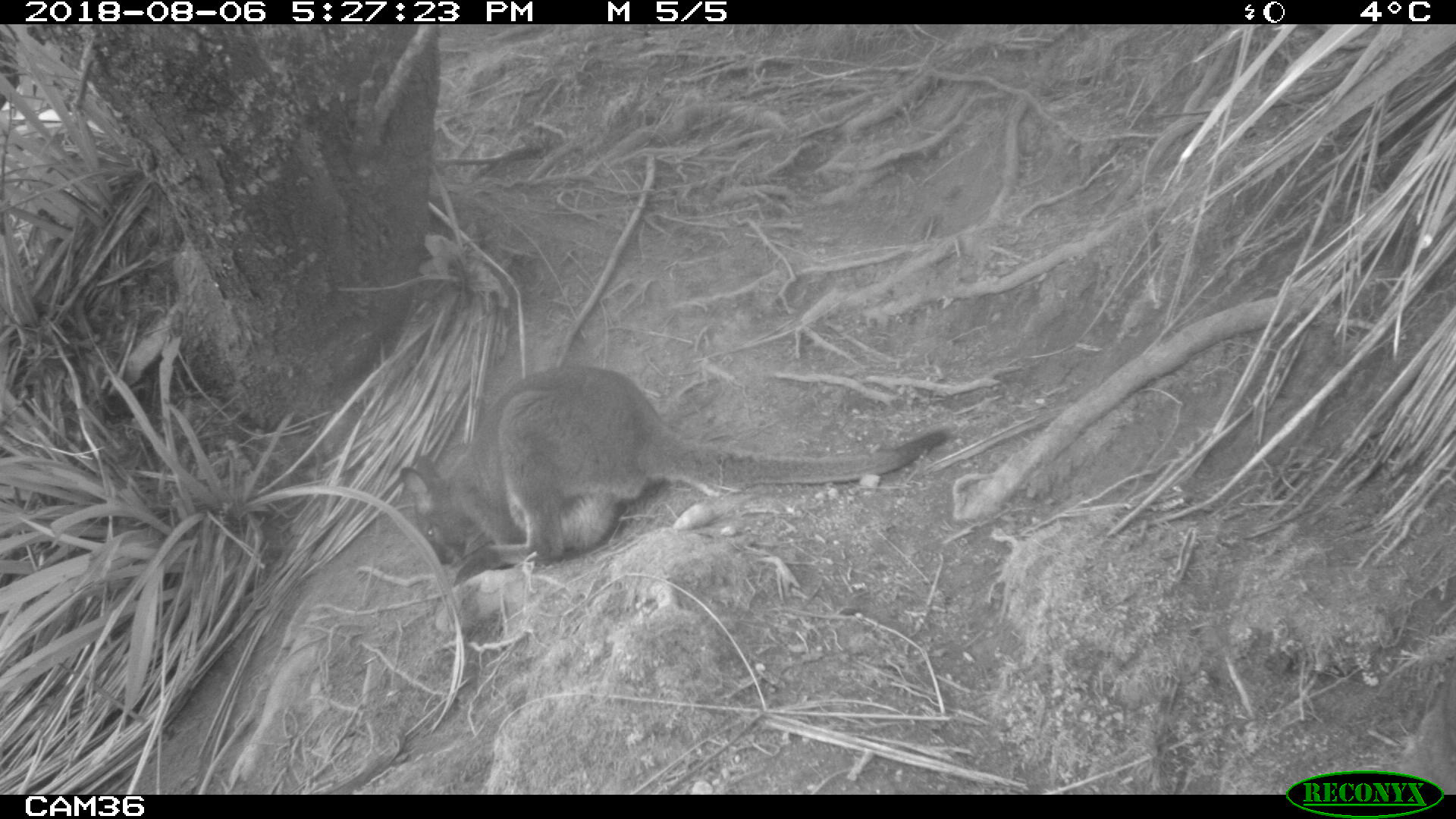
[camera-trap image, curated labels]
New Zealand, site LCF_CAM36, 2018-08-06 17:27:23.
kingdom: Animalia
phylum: Chordata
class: Mammalia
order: Diprotodontia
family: Macropodidae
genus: Notamacropus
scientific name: Notamacropus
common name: wallaby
Wallaby (Notamacropus).